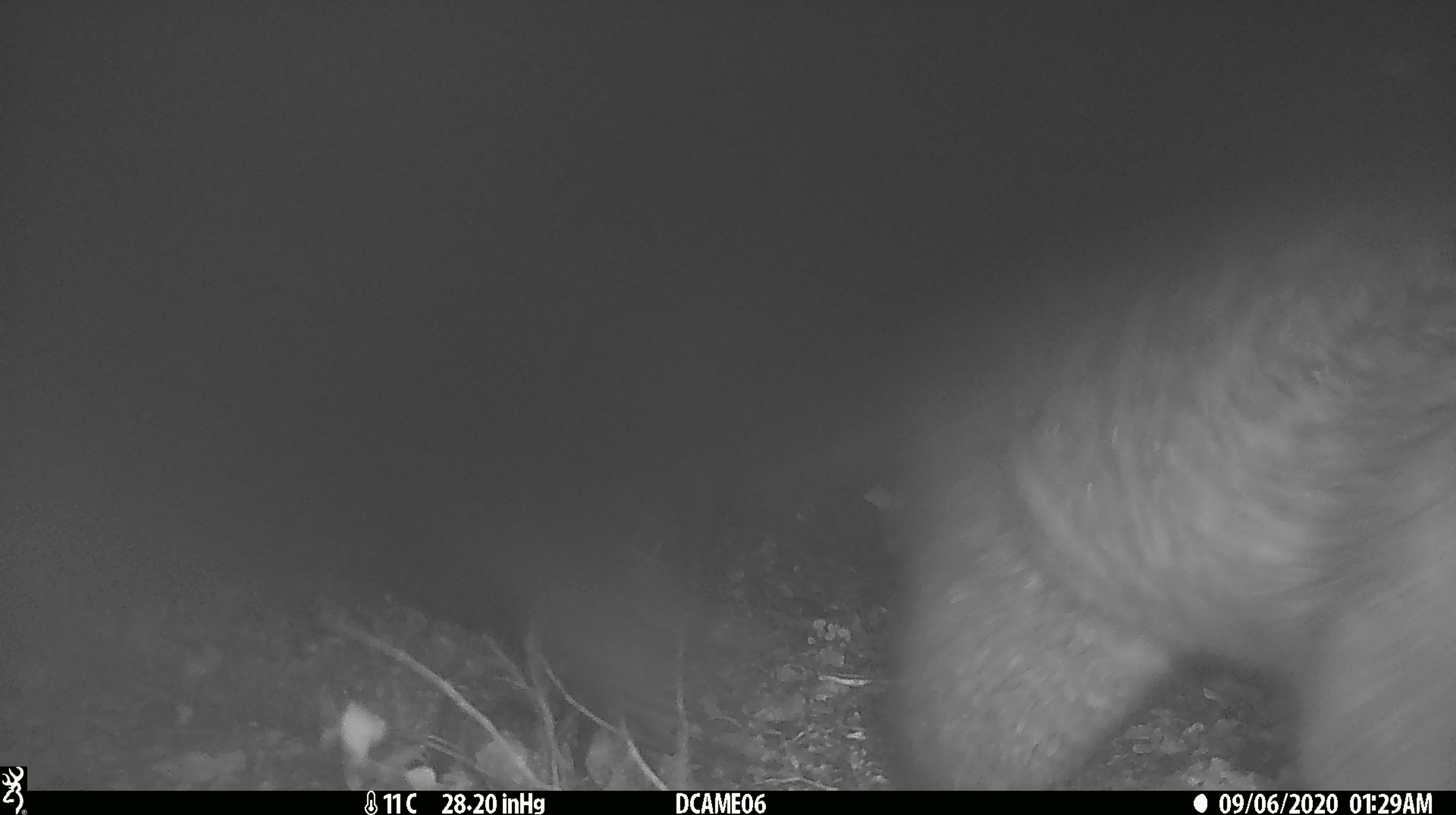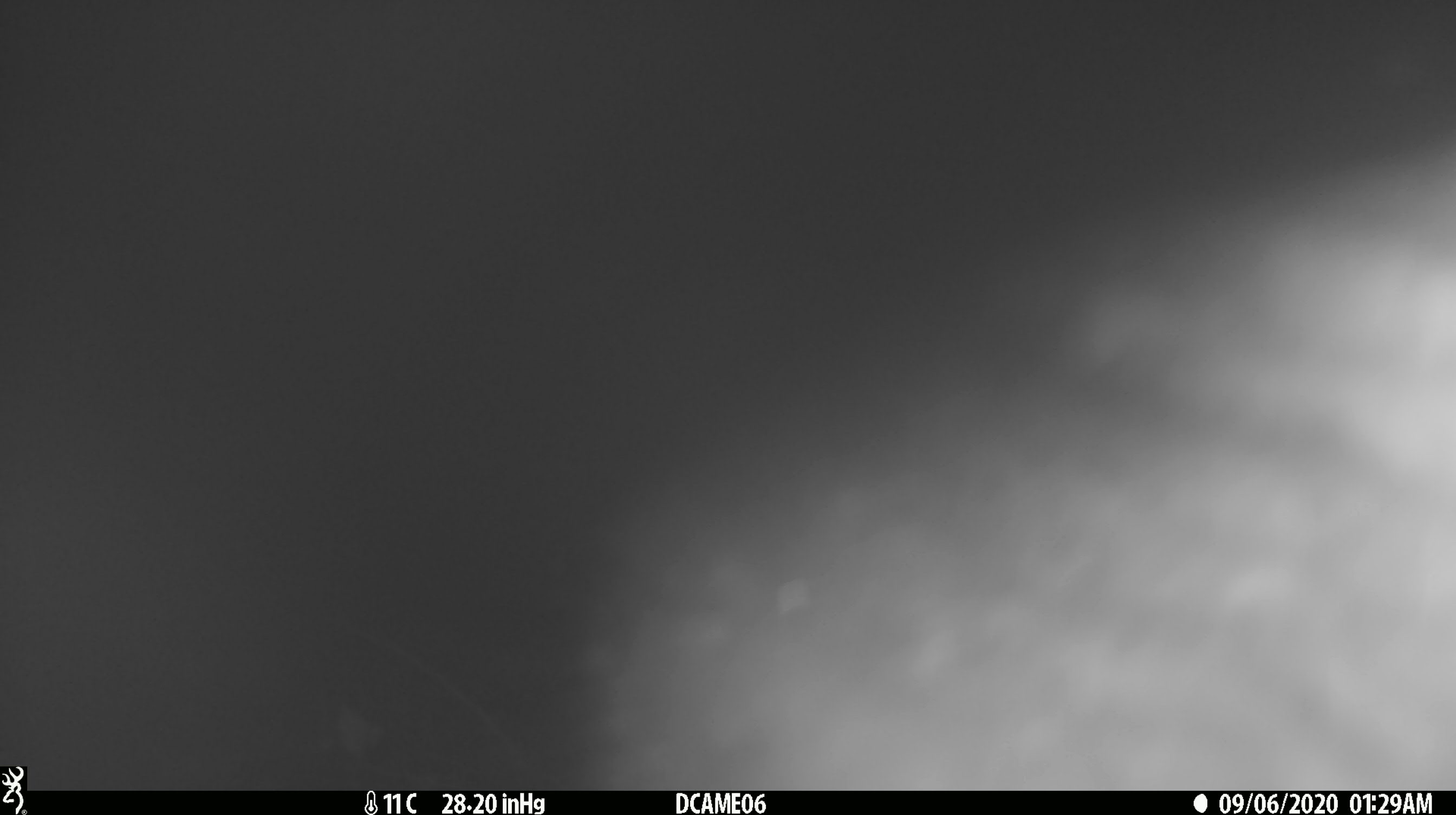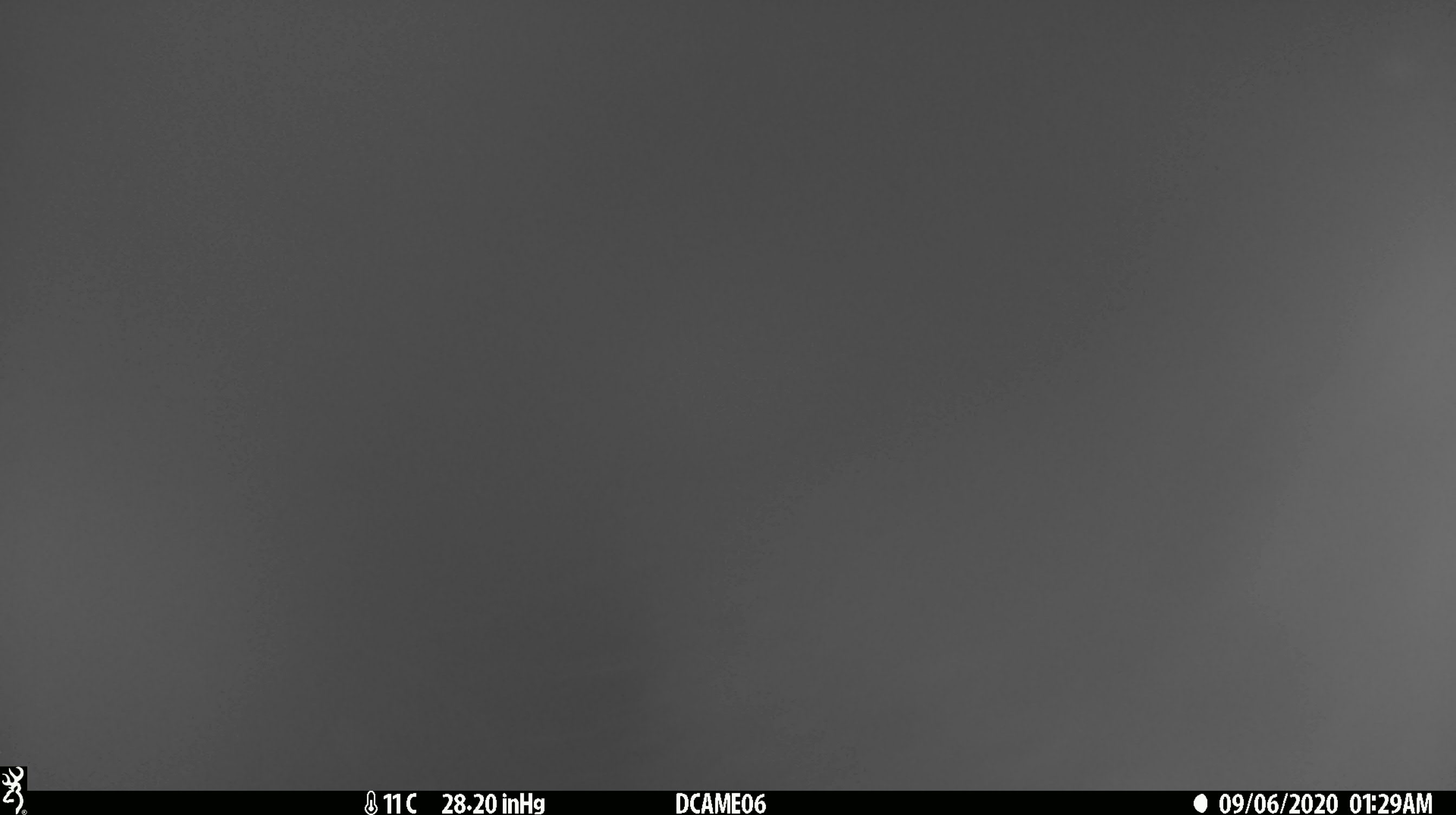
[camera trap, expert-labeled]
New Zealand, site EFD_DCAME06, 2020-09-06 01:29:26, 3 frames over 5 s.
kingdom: Animalia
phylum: Chordata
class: Mammalia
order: Diprotodontia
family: Phalangeridae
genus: Trichosurus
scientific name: Trichosurus vulpecula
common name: common brushtail possum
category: possum